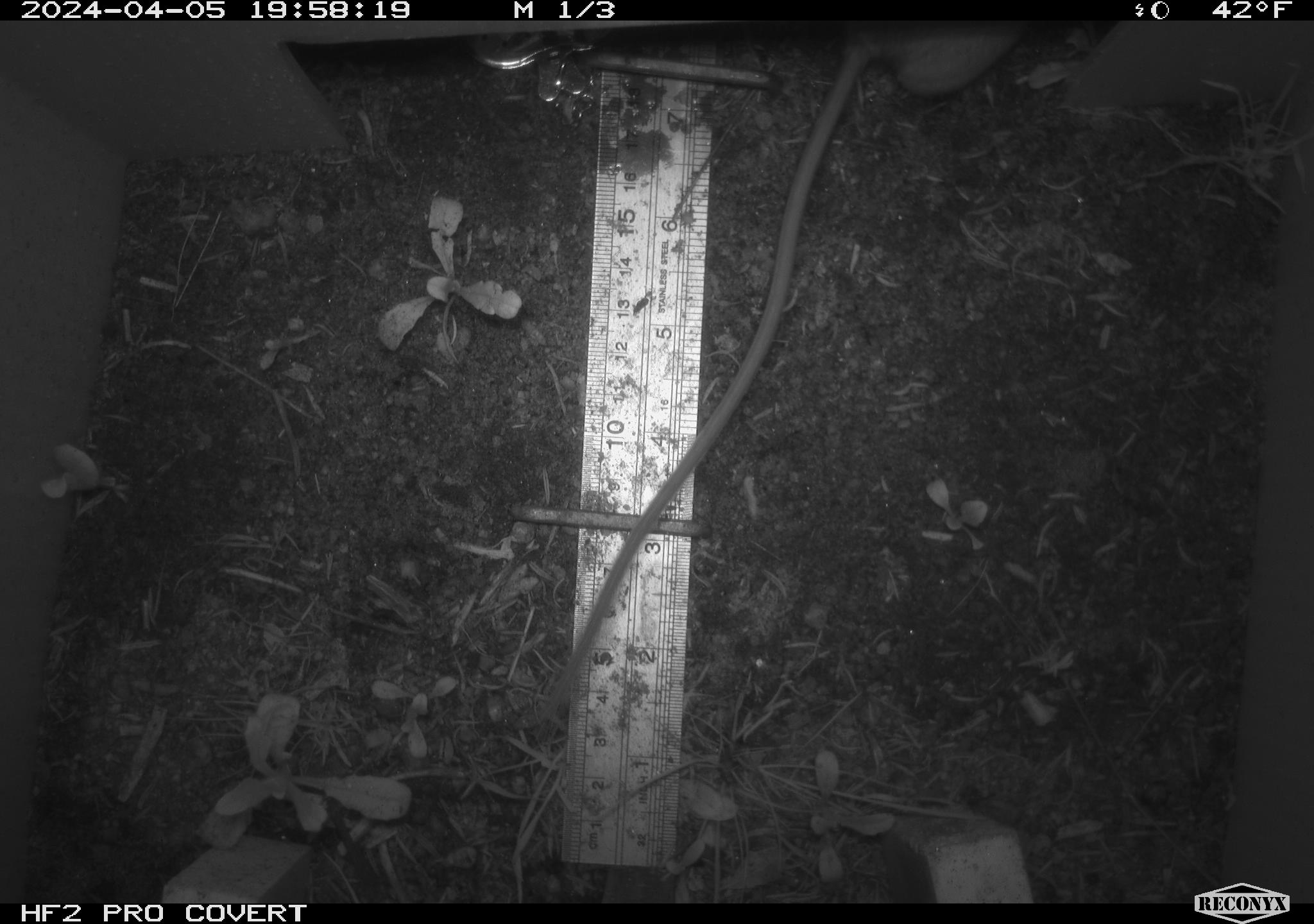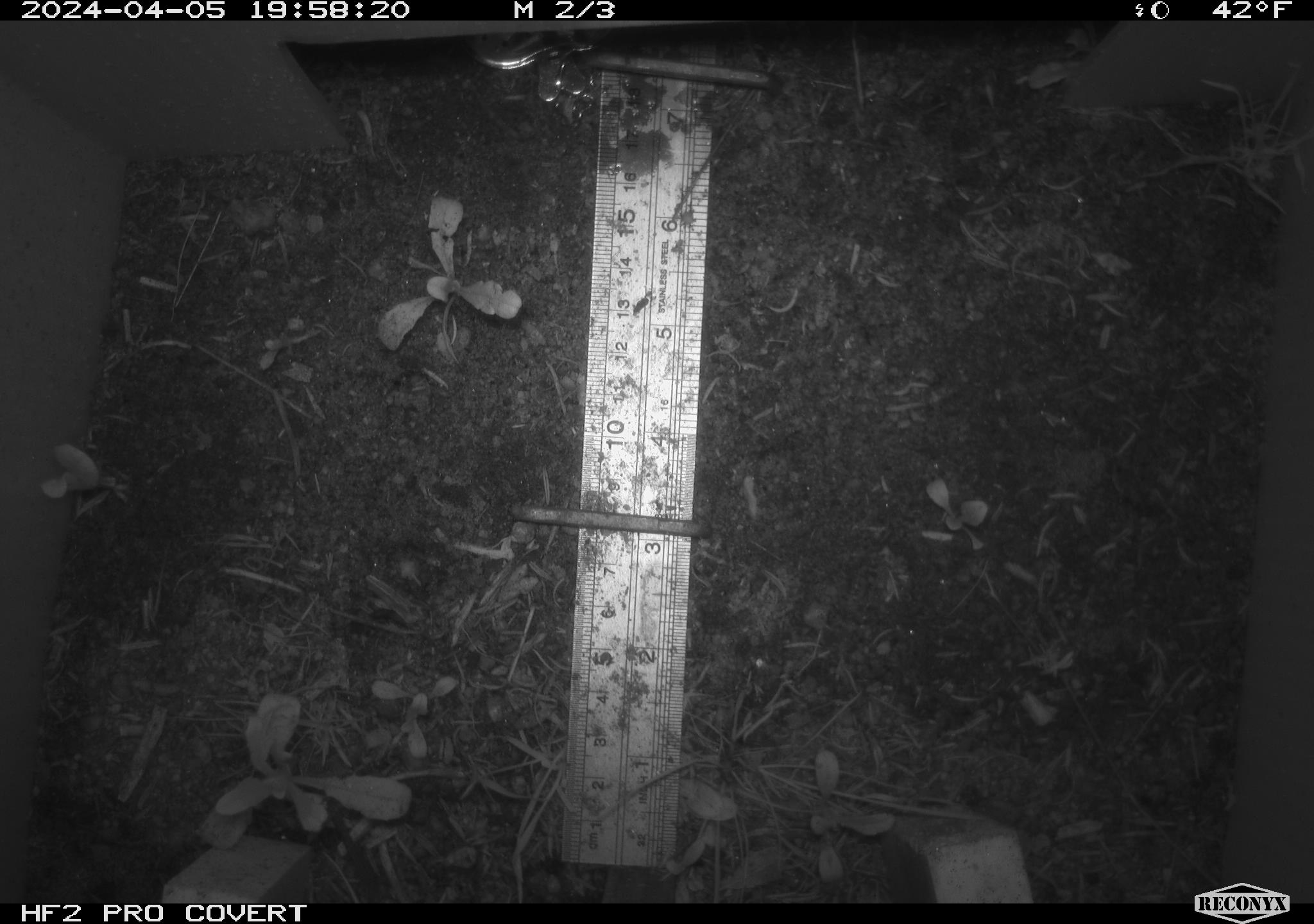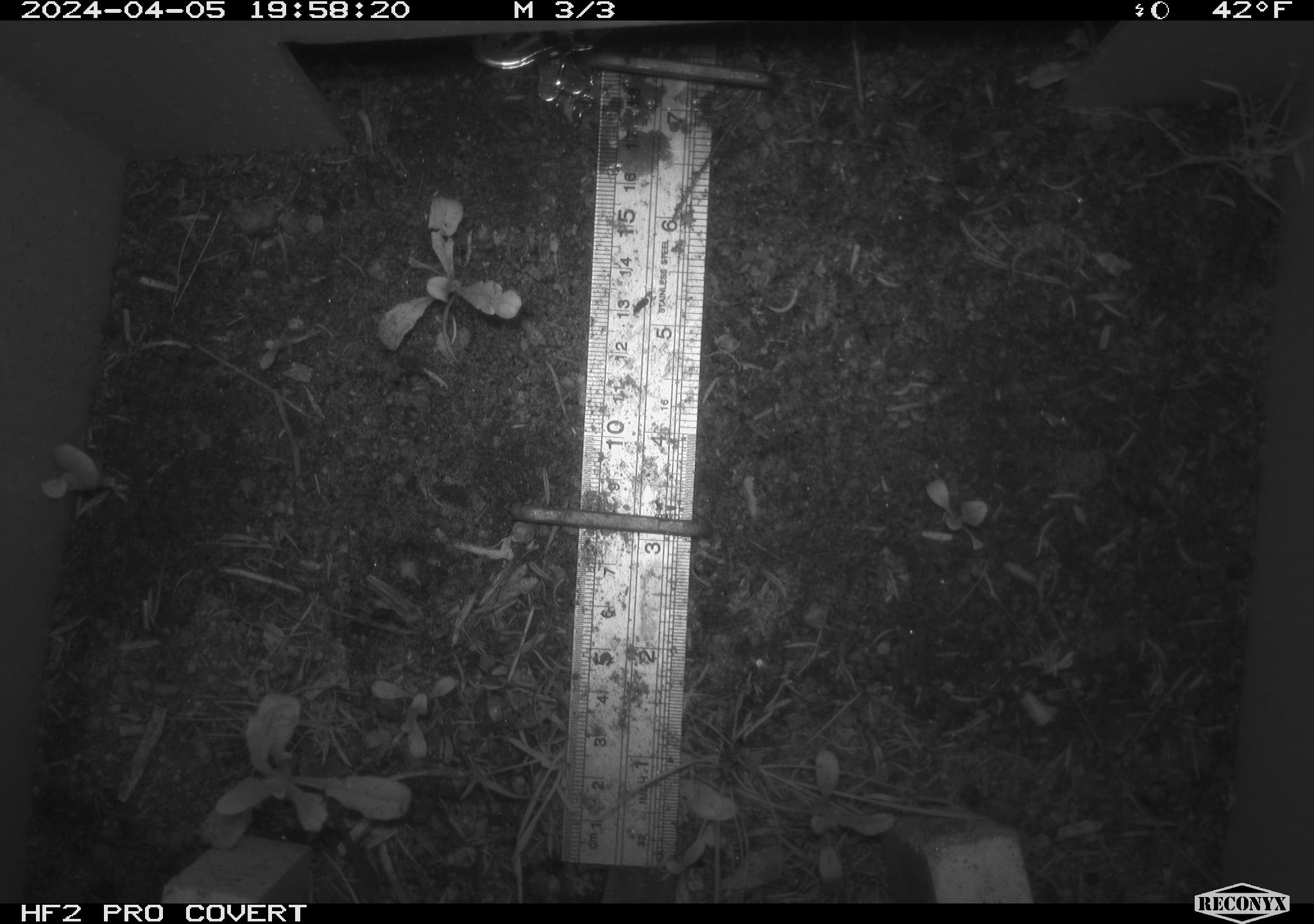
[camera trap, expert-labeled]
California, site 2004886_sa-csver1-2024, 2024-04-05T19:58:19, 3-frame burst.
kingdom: Animalia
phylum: Chordata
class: Mammalia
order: Rodentia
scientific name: Rodentia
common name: rodent